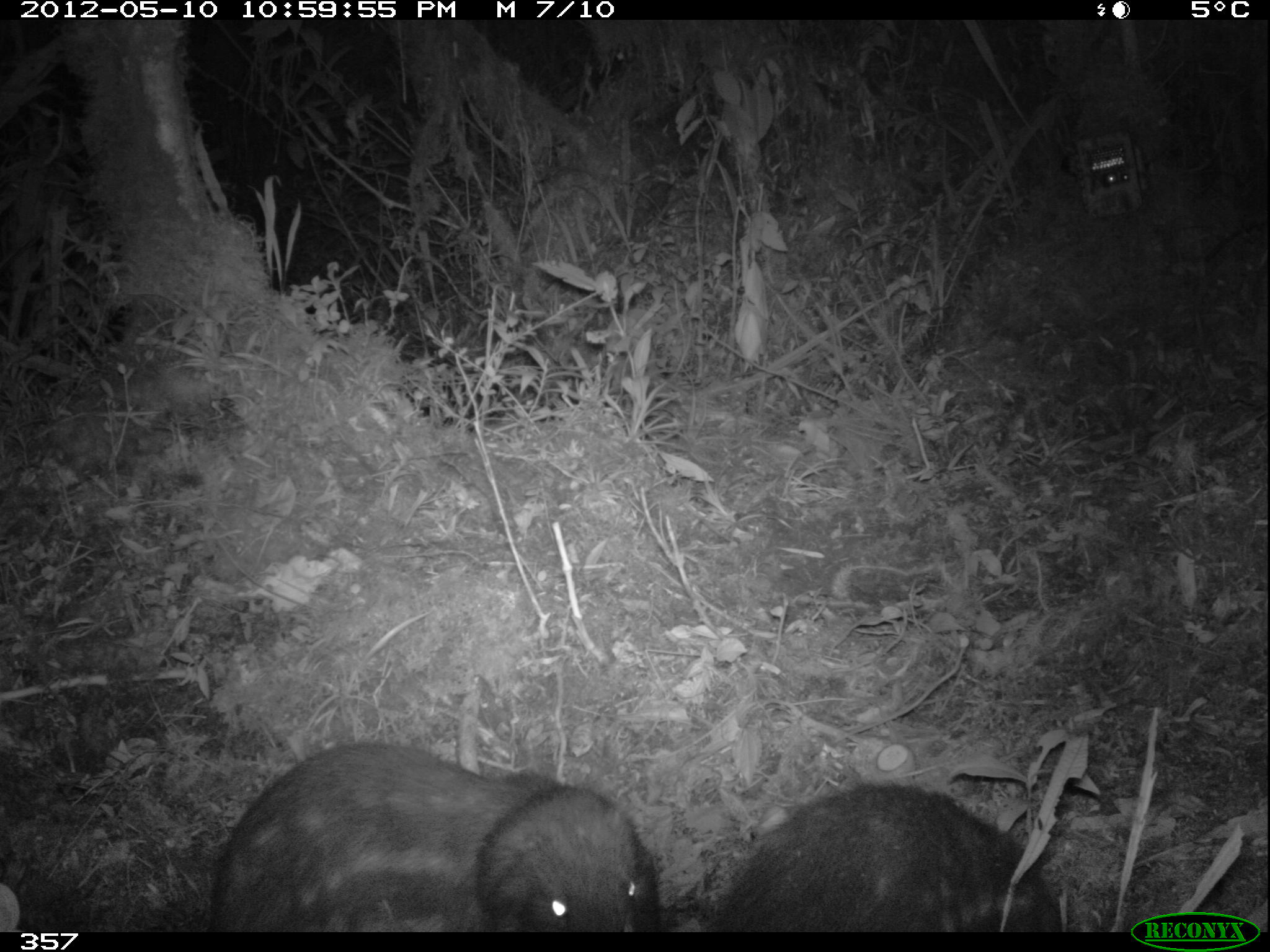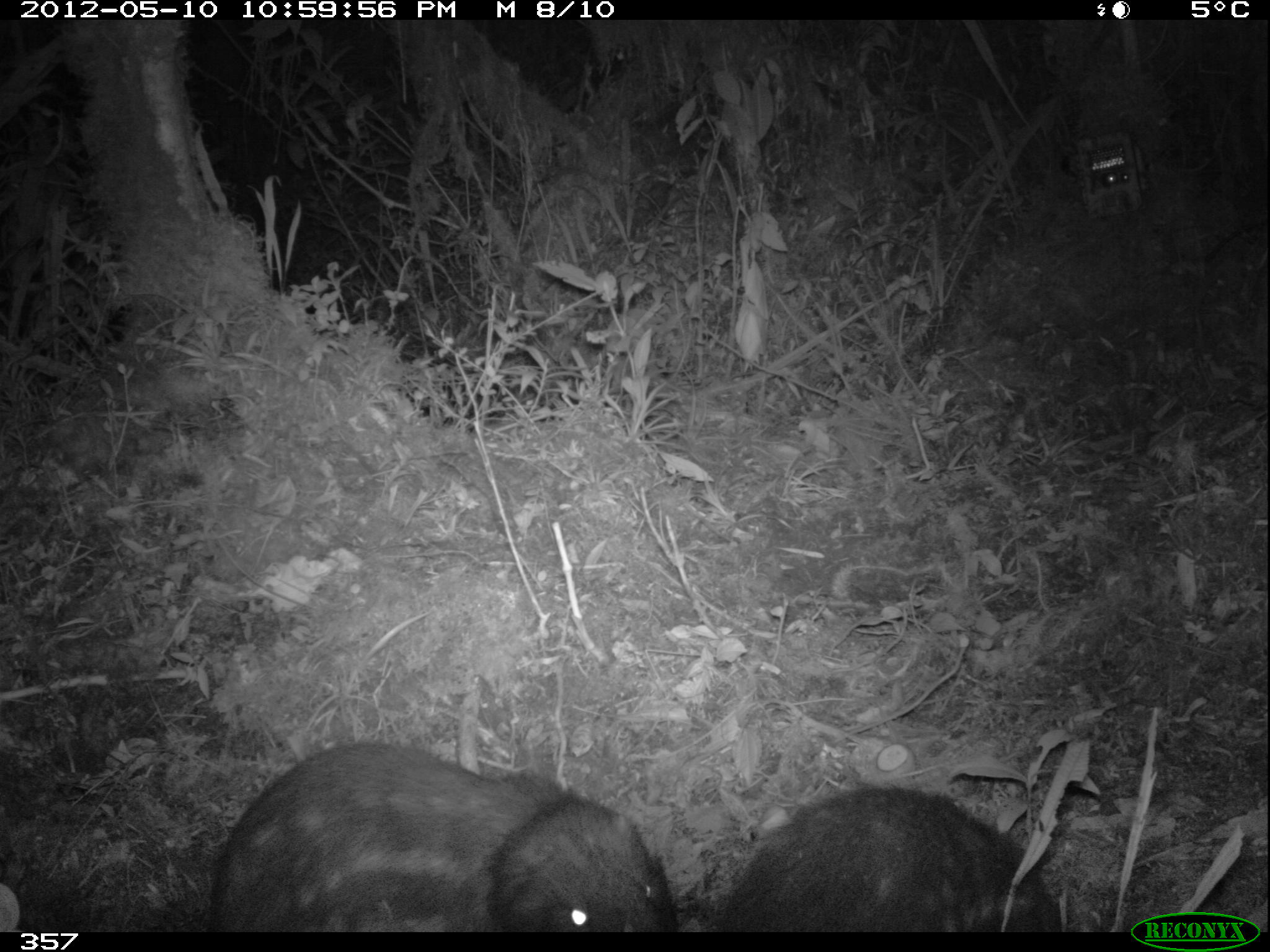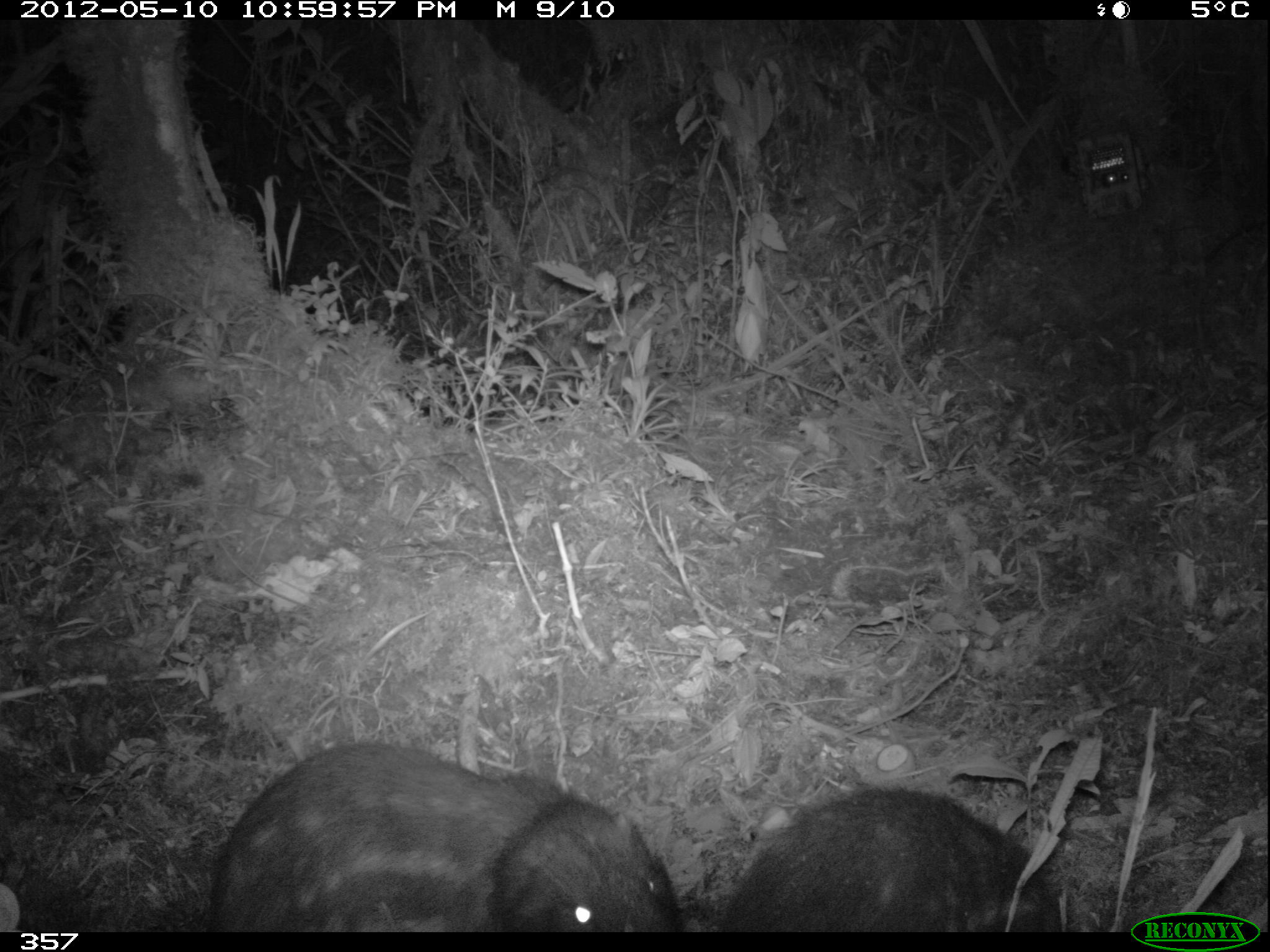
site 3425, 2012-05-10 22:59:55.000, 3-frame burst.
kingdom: Animalia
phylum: Chordata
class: Mammalia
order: Rodentia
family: Cuniculidae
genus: Cuniculus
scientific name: Cuniculus taczanowskii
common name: mountain paca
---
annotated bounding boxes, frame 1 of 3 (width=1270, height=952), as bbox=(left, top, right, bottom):
cuniculus taczanowskii: bbox=(209, 739, 657, 932); bbox=(707, 779, 1062, 931)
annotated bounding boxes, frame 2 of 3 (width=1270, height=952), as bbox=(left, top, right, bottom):
cuniculus taczanowskii: bbox=(202, 742, 674, 933); bbox=(724, 780, 1063, 931)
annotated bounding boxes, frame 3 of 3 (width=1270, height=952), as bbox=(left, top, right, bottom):
cuniculus taczanowskii: bbox=(202, 742, 674, 933); bbox=(724, 780, 1063, 931)